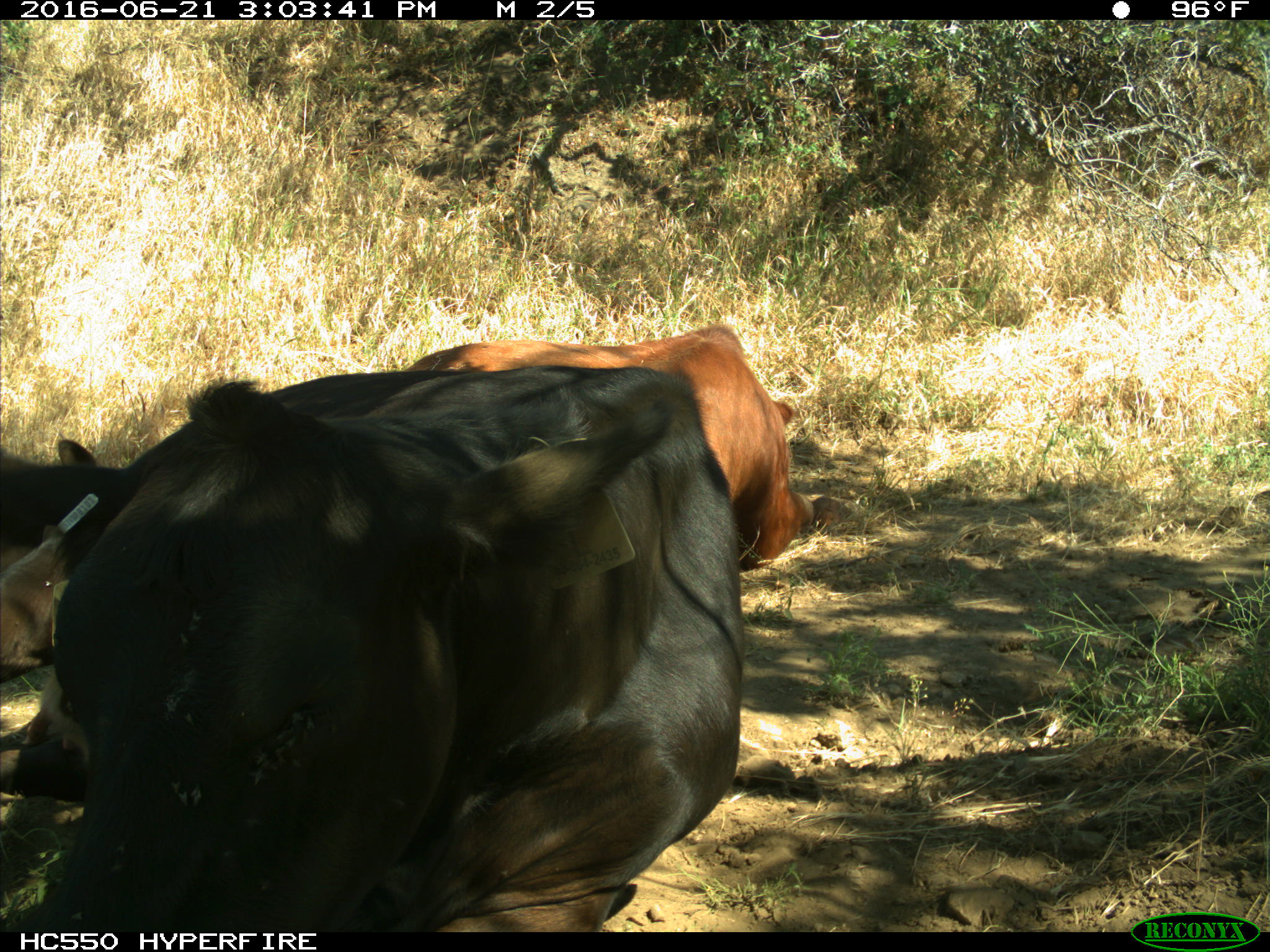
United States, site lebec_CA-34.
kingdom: Animalia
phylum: Chordata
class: Mammalia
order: Artiodactyla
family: Bovidae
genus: Bos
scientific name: Bos taurus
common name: domestic cow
Bos taurus (domestic cow).